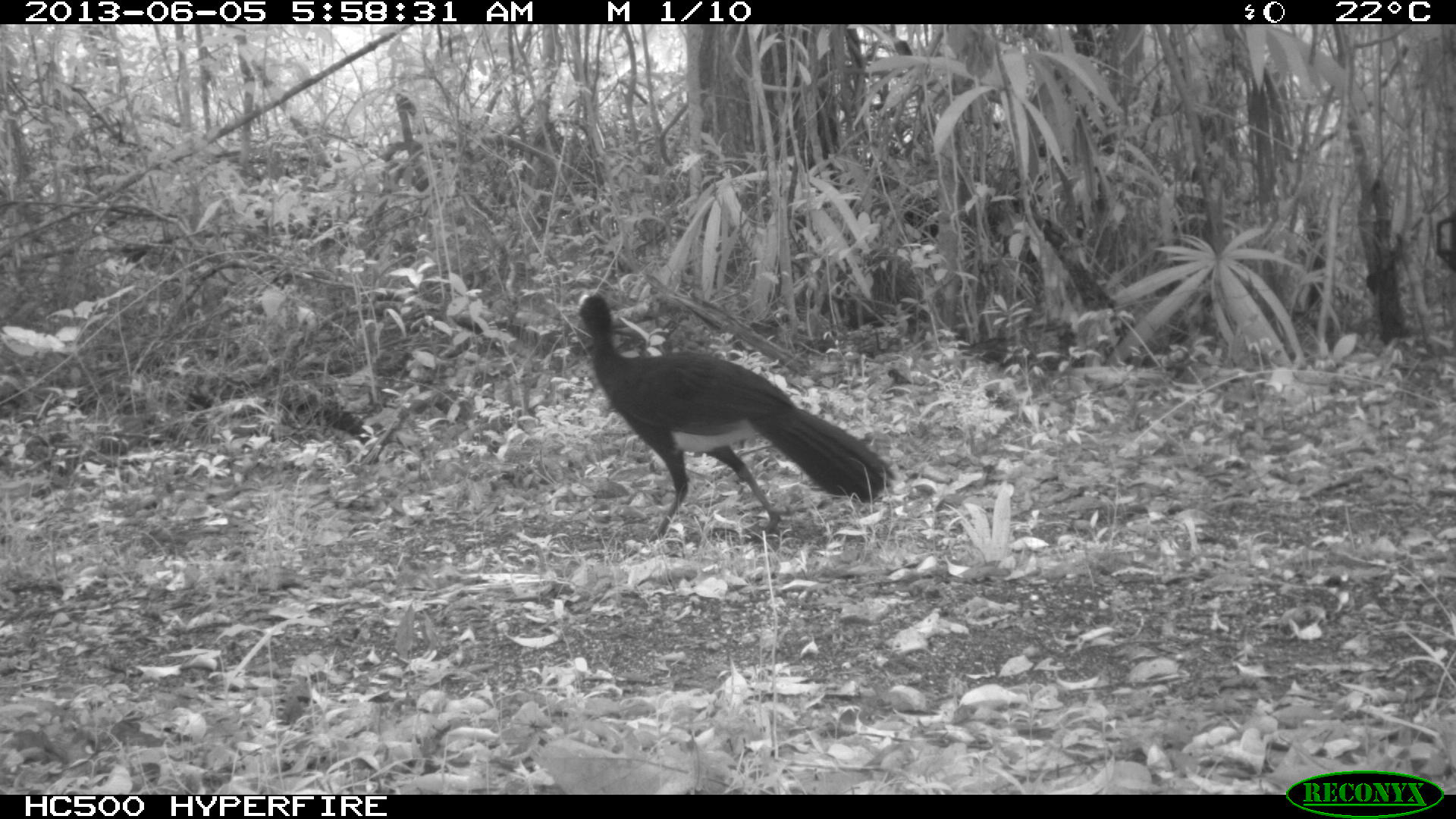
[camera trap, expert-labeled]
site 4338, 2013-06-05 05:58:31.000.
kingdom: Animalia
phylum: Chordata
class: Aves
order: Galliformes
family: Cracidae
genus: Crax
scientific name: Crax rubra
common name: great curassow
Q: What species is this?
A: Crax rubra (great curassow).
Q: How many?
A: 1.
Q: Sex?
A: Male.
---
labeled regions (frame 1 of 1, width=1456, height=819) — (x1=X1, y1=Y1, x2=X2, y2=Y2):
crax rubra: (x1=574, y1=293, x2=894, y2=544)